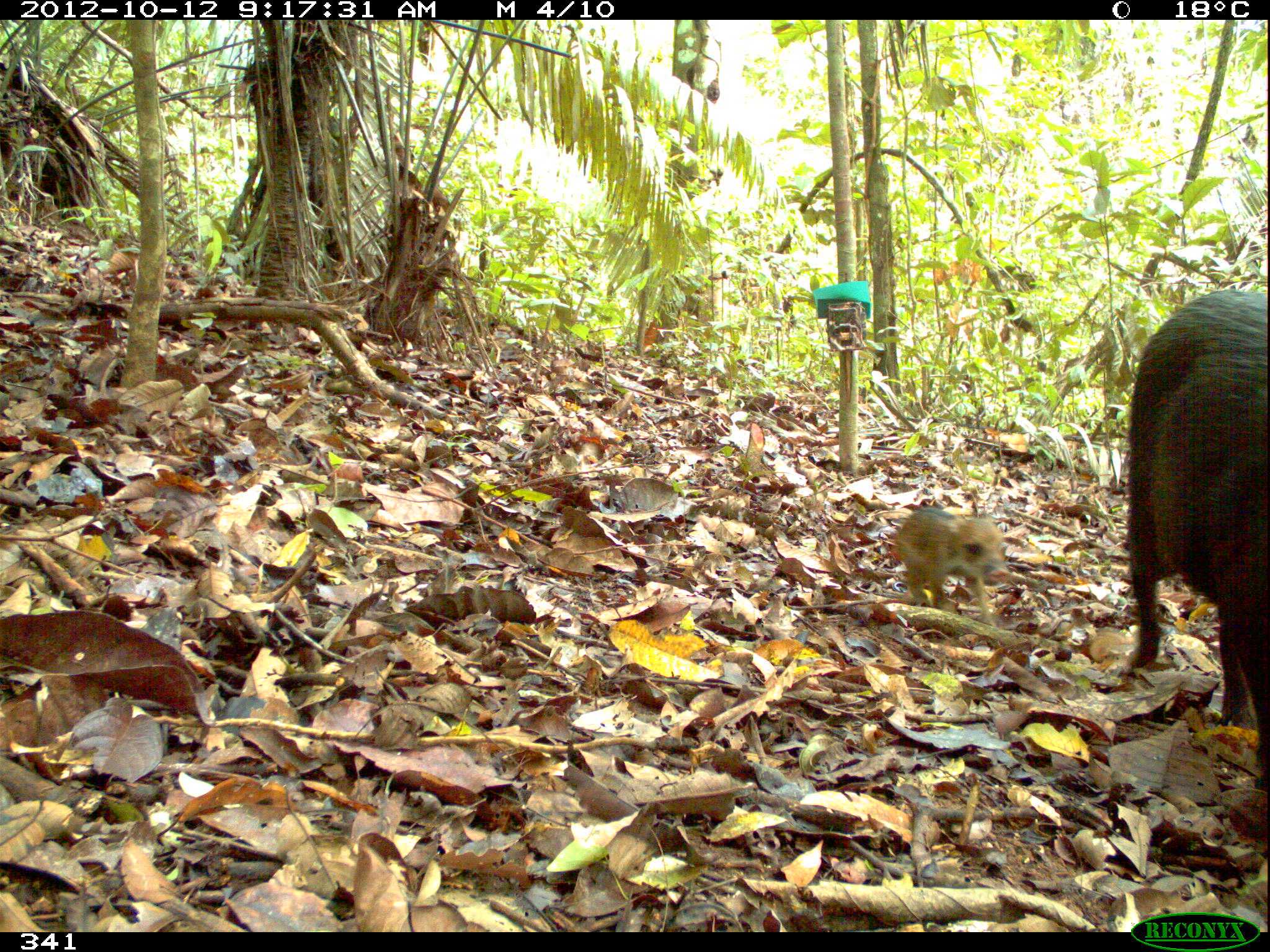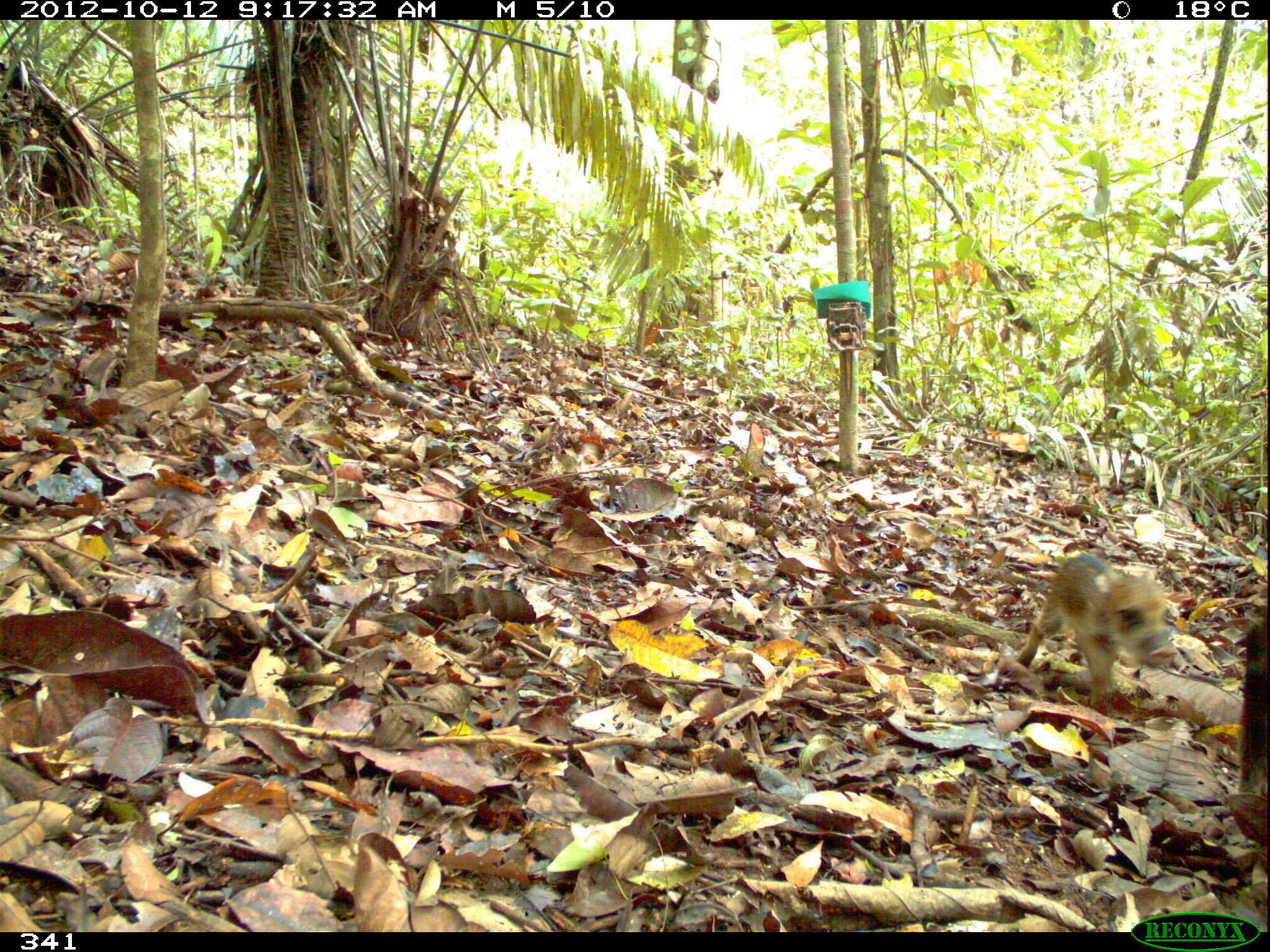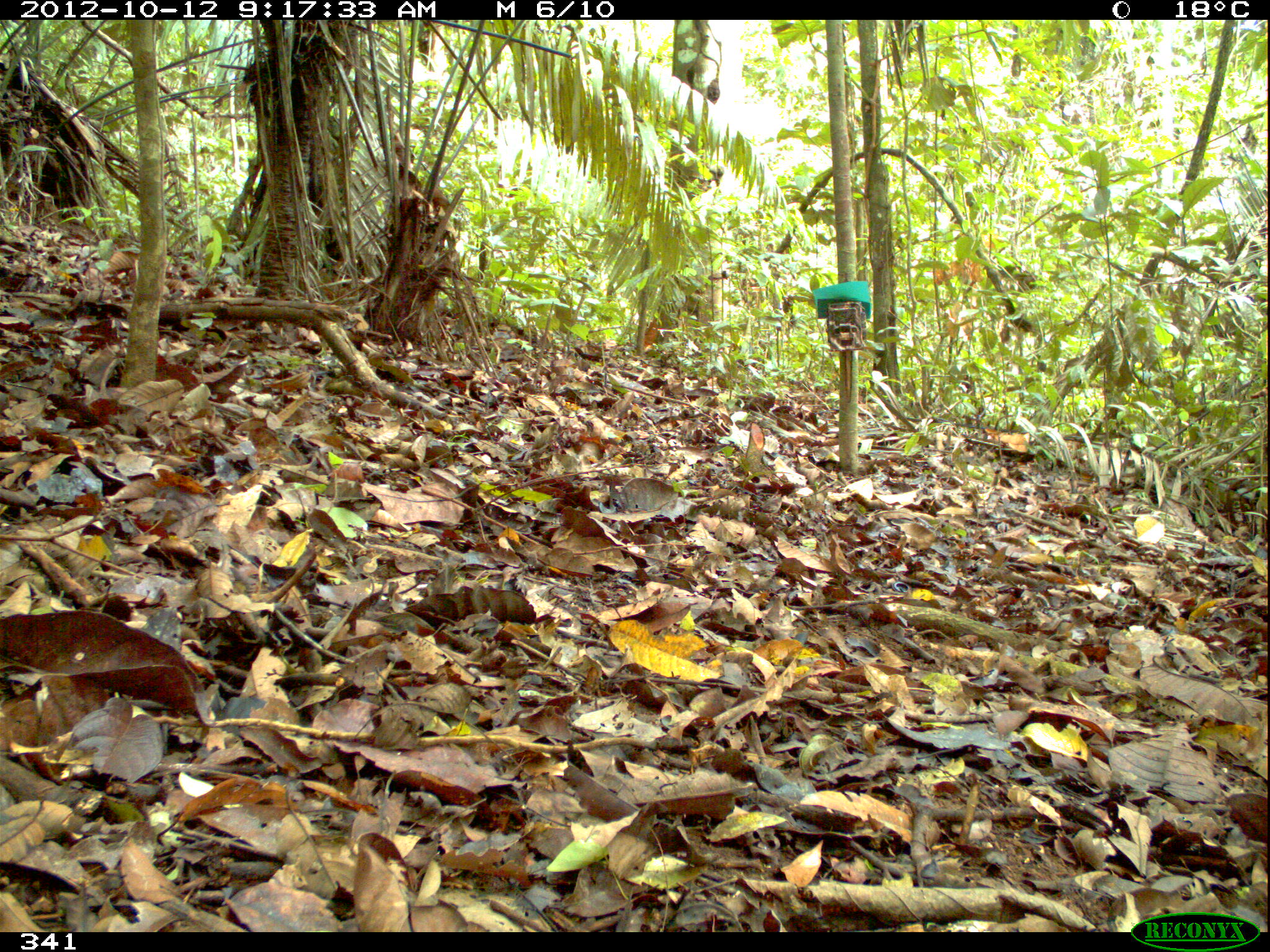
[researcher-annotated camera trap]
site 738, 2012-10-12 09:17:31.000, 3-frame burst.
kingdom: Animalia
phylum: Chordata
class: Mammalia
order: Artiodactyla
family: Tayassuidae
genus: Tayassu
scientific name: Tayassu pecari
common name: white-lipped peccary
Tayassu pecari (white-lipped peccary).